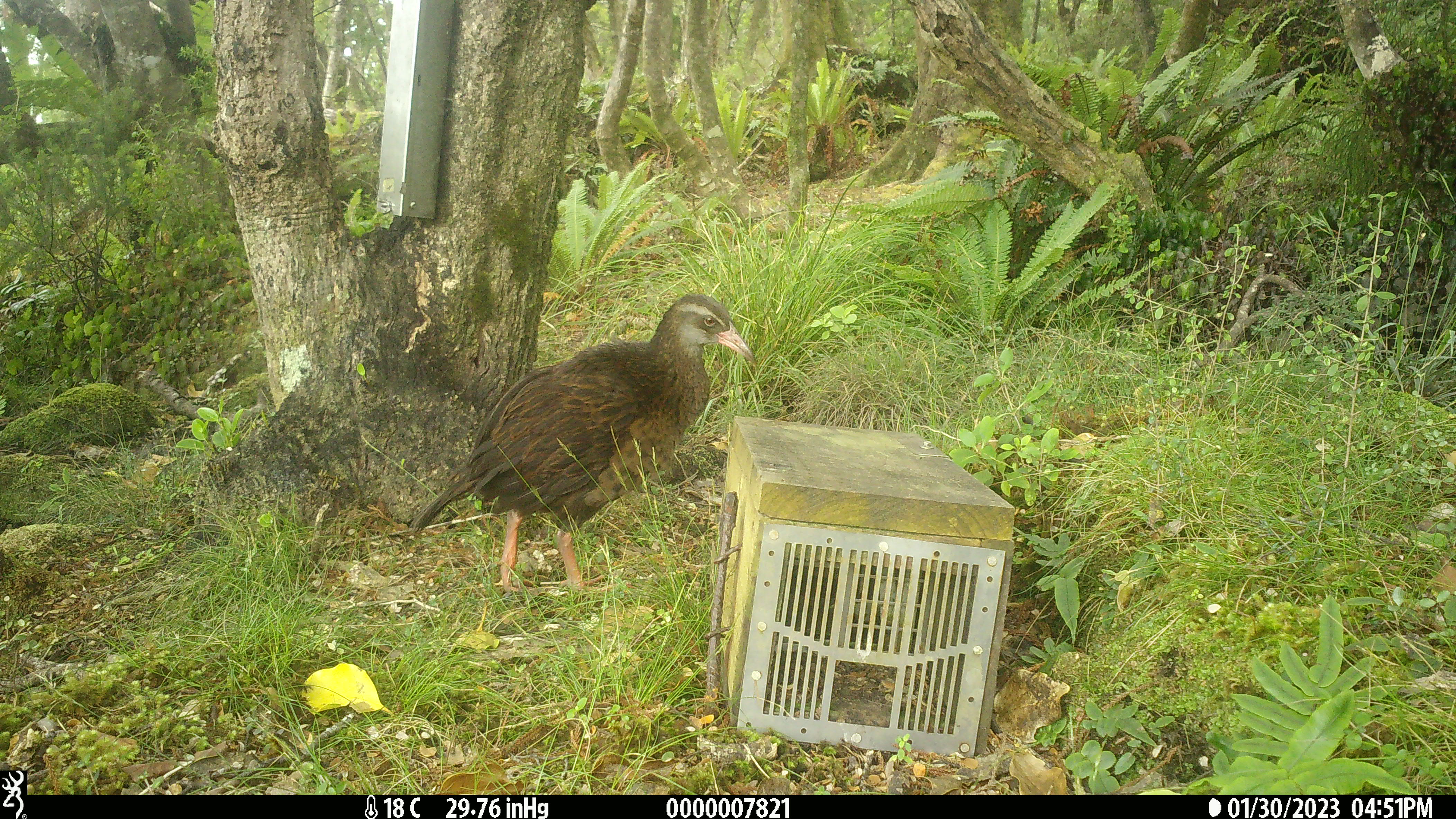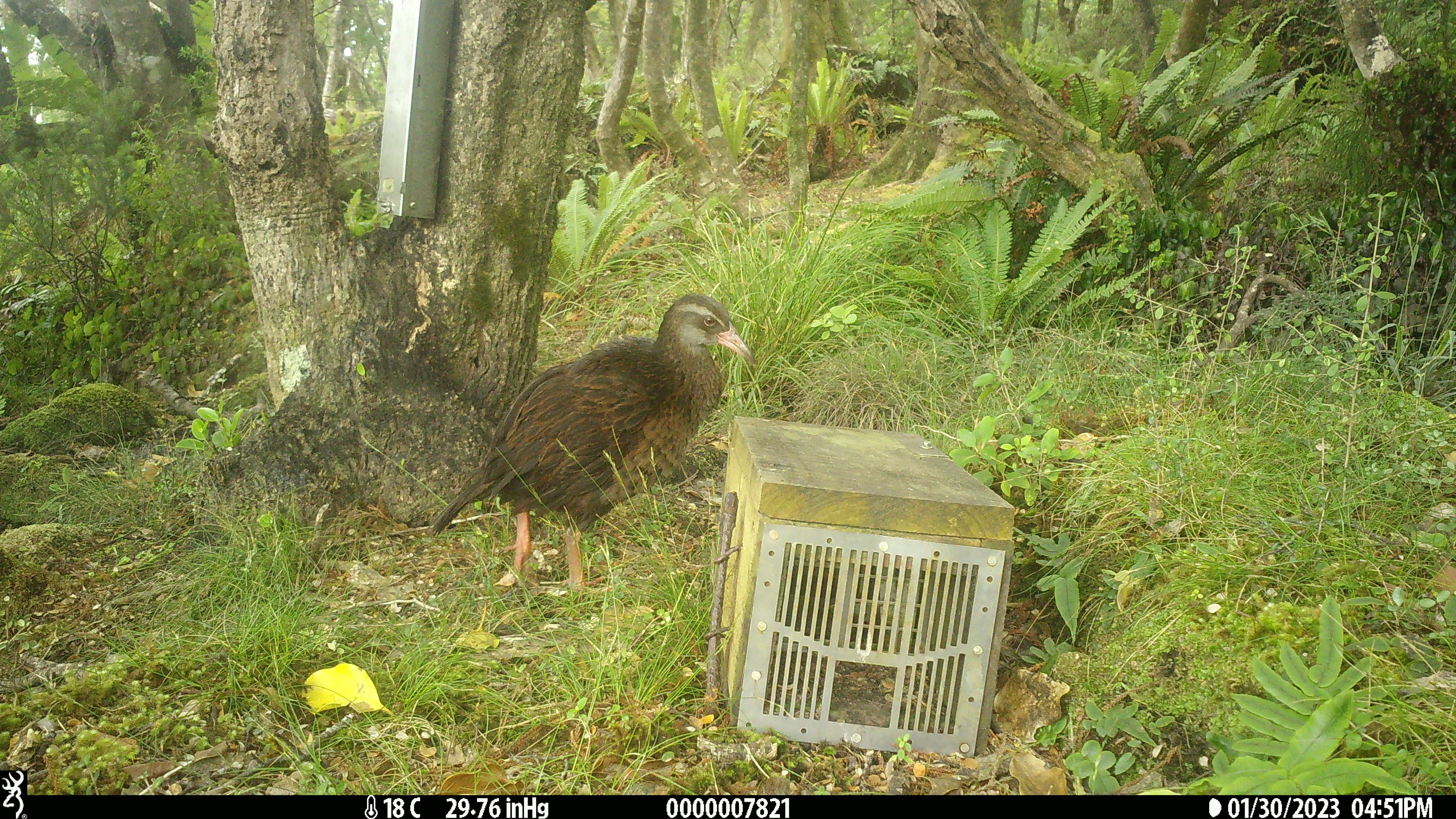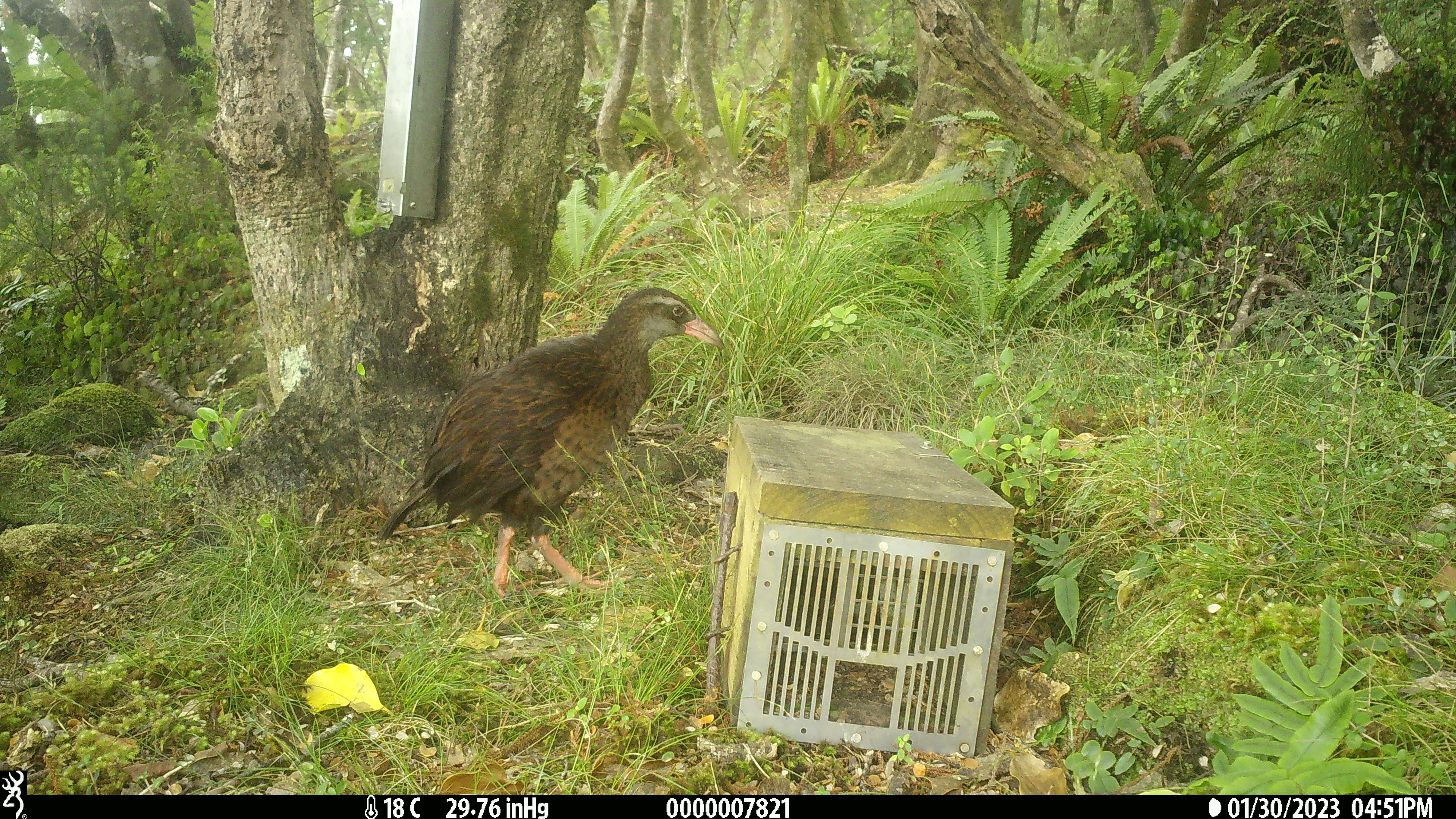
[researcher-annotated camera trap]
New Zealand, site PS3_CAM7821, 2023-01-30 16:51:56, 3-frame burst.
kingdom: Animalia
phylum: Chordata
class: Aves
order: Gruiformes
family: Rallidae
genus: Gallirallus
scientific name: Gallirallus australis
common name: weka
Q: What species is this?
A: Weka (Gallirallus australis).